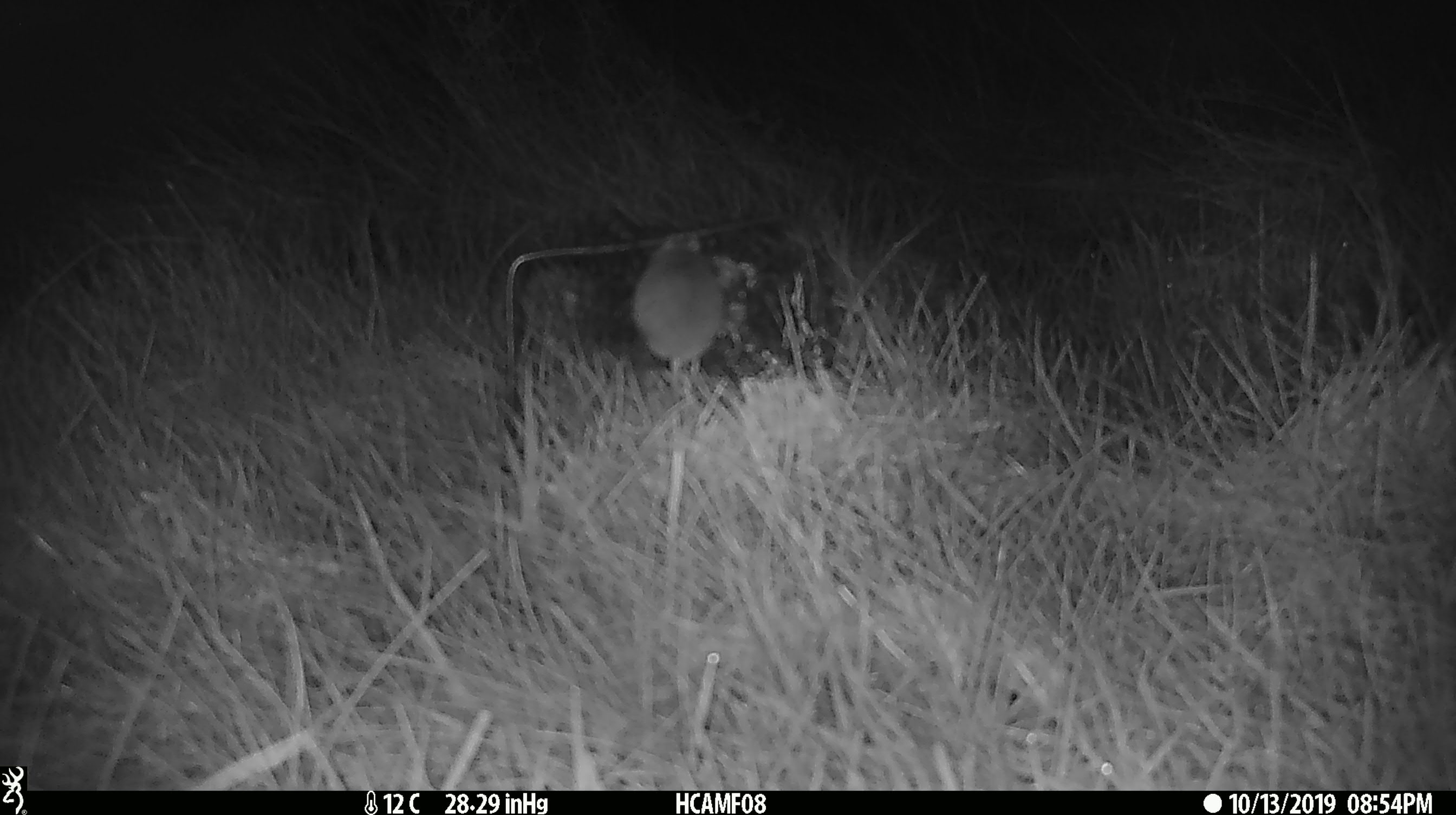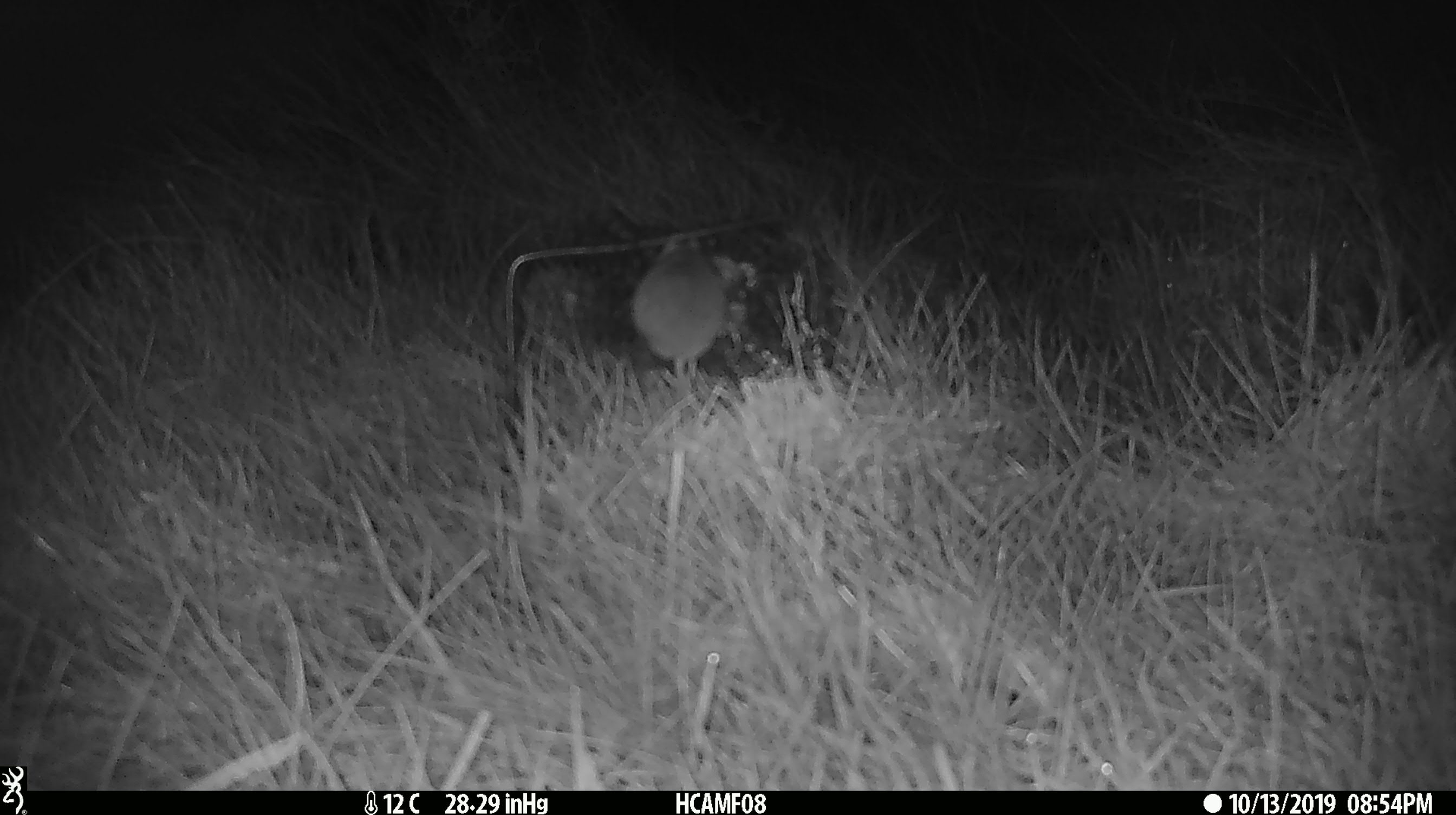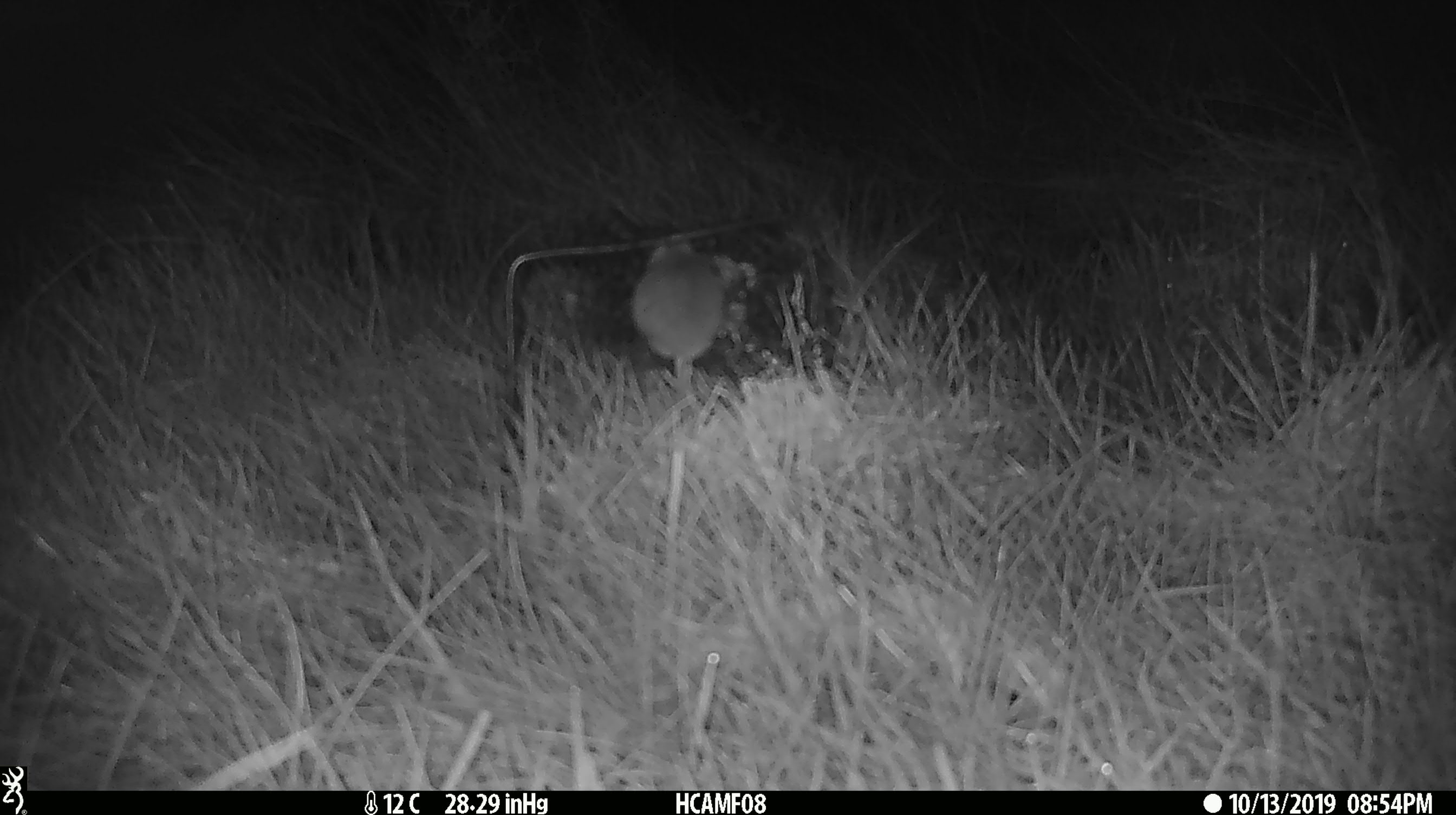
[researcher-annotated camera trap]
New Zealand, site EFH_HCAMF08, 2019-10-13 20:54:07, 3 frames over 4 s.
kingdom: Animalia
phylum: Chordata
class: Mammalia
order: Rodentia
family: Muridae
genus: Mus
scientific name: Mus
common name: mouse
Mouse (Mus).